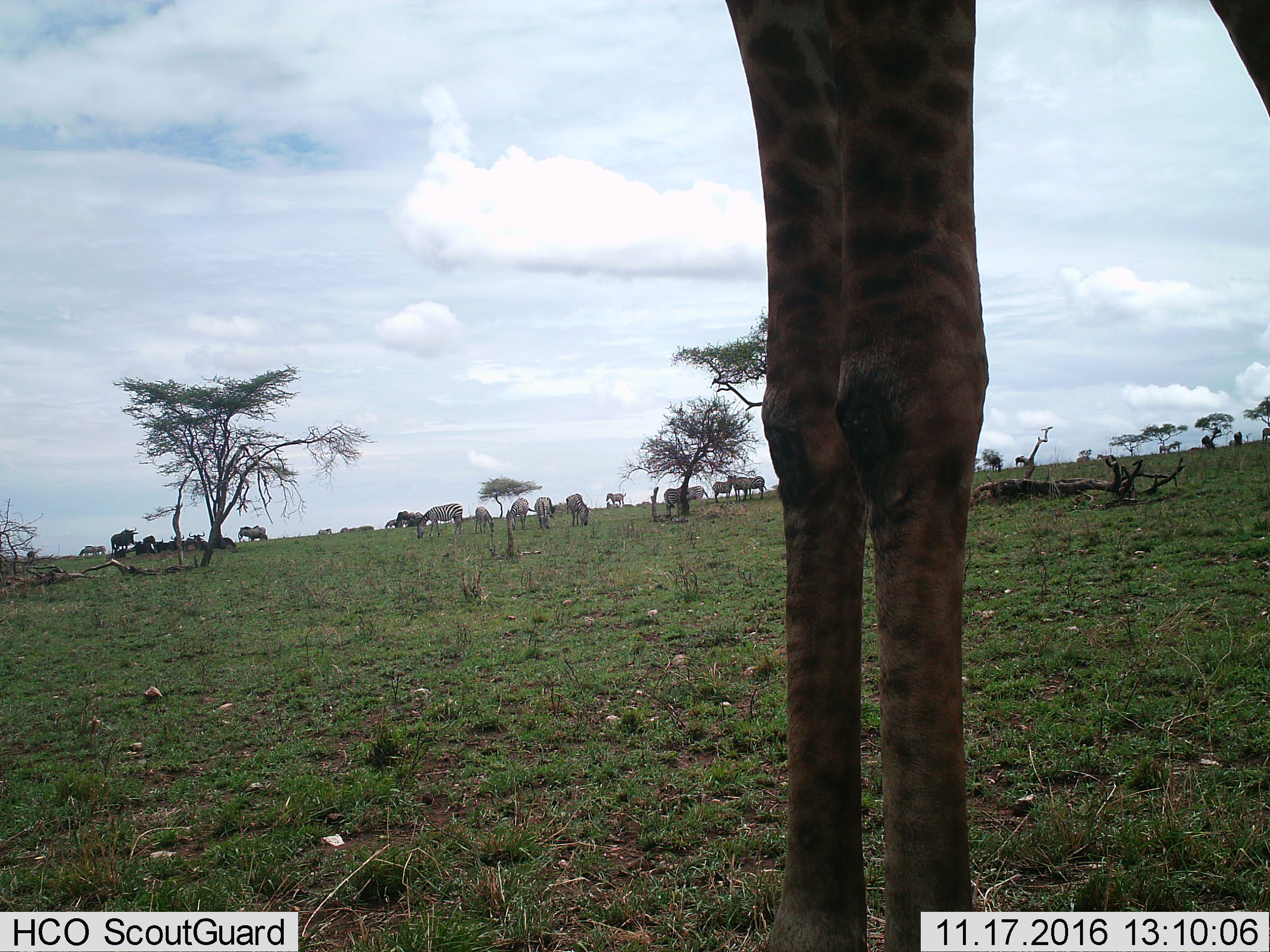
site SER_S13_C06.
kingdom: Animalia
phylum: Chordata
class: Mammalia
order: Artiodactyla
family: Giraffidae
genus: Giraffa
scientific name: Giraffa camelopardalis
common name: giraffe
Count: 1.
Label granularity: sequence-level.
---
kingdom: Animalia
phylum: Chordata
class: Mammalia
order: Artiodactyla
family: Bovidae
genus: Connochaetes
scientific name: Connochaetes taurinus taurinus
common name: blue wildebeest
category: wildebeestblue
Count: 11-50.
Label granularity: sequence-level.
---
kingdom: Animalia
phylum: Chordata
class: Mammalia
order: Perissodactyla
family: Equidae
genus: Equus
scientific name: Equus quagga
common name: plains zebra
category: zebraplains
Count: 11-50.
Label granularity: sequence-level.